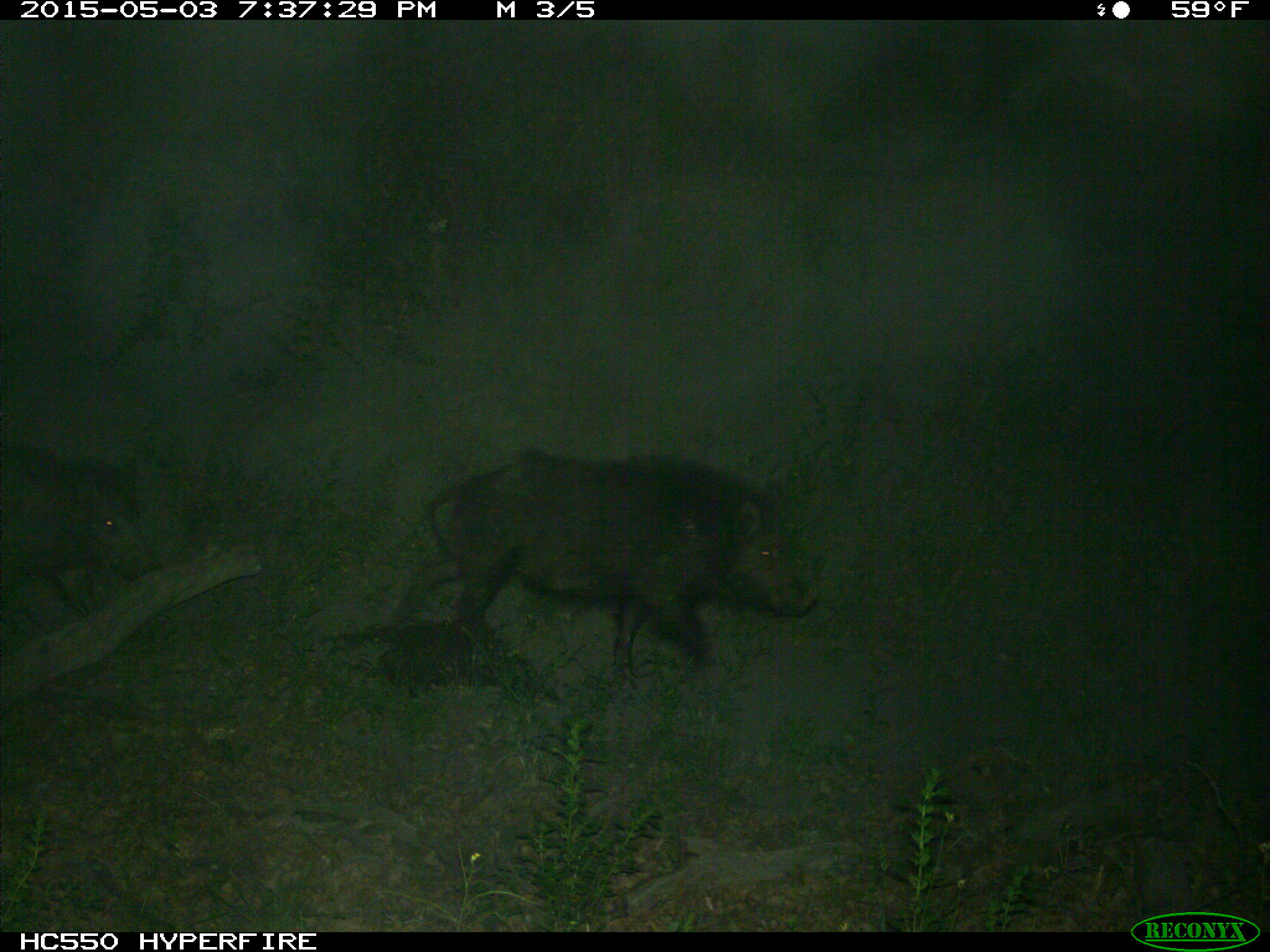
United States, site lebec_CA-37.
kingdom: Animalia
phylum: Chordata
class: Mammalia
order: Artiodactyla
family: Suidae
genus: Sus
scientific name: Sus scrofa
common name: wild boar